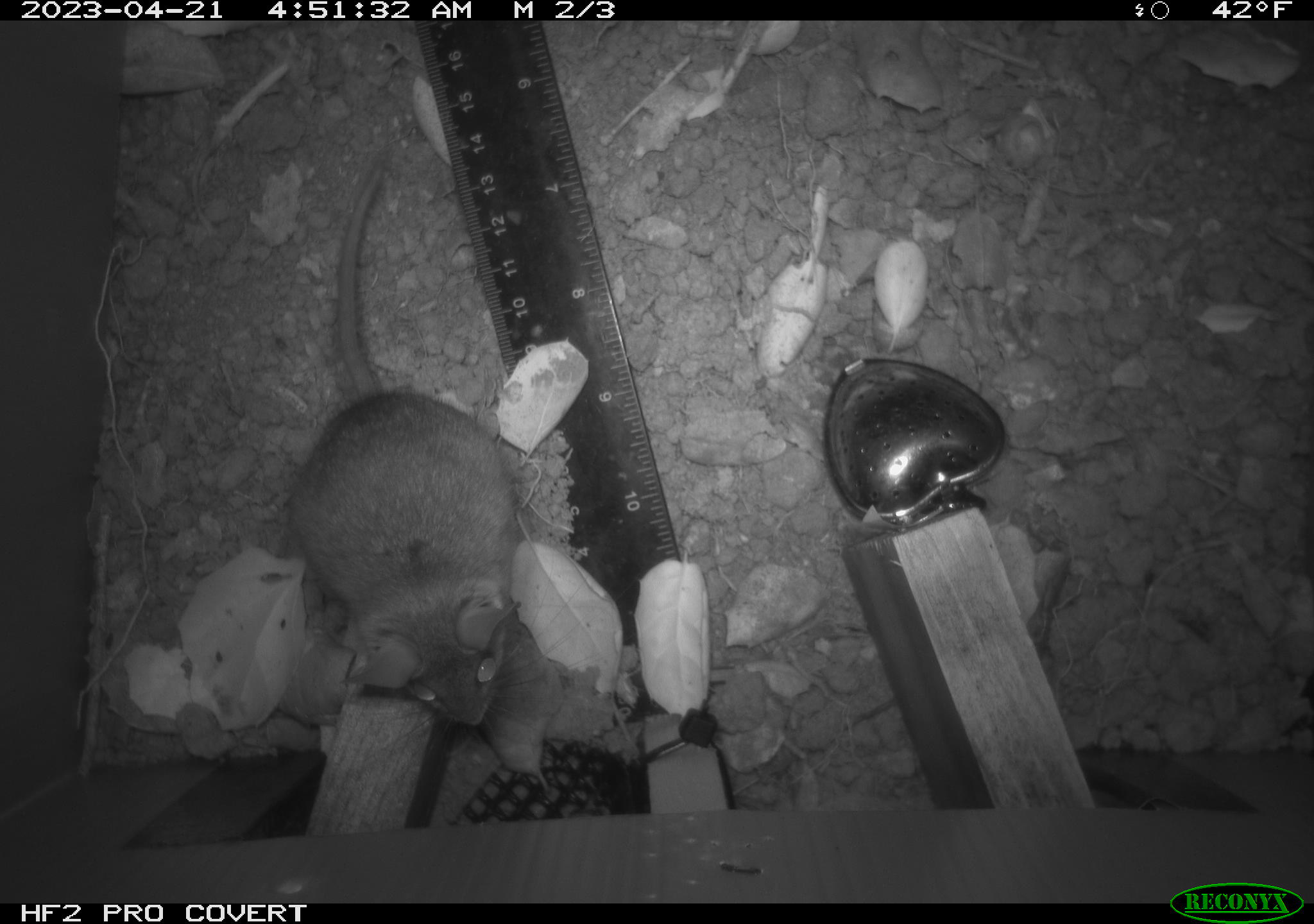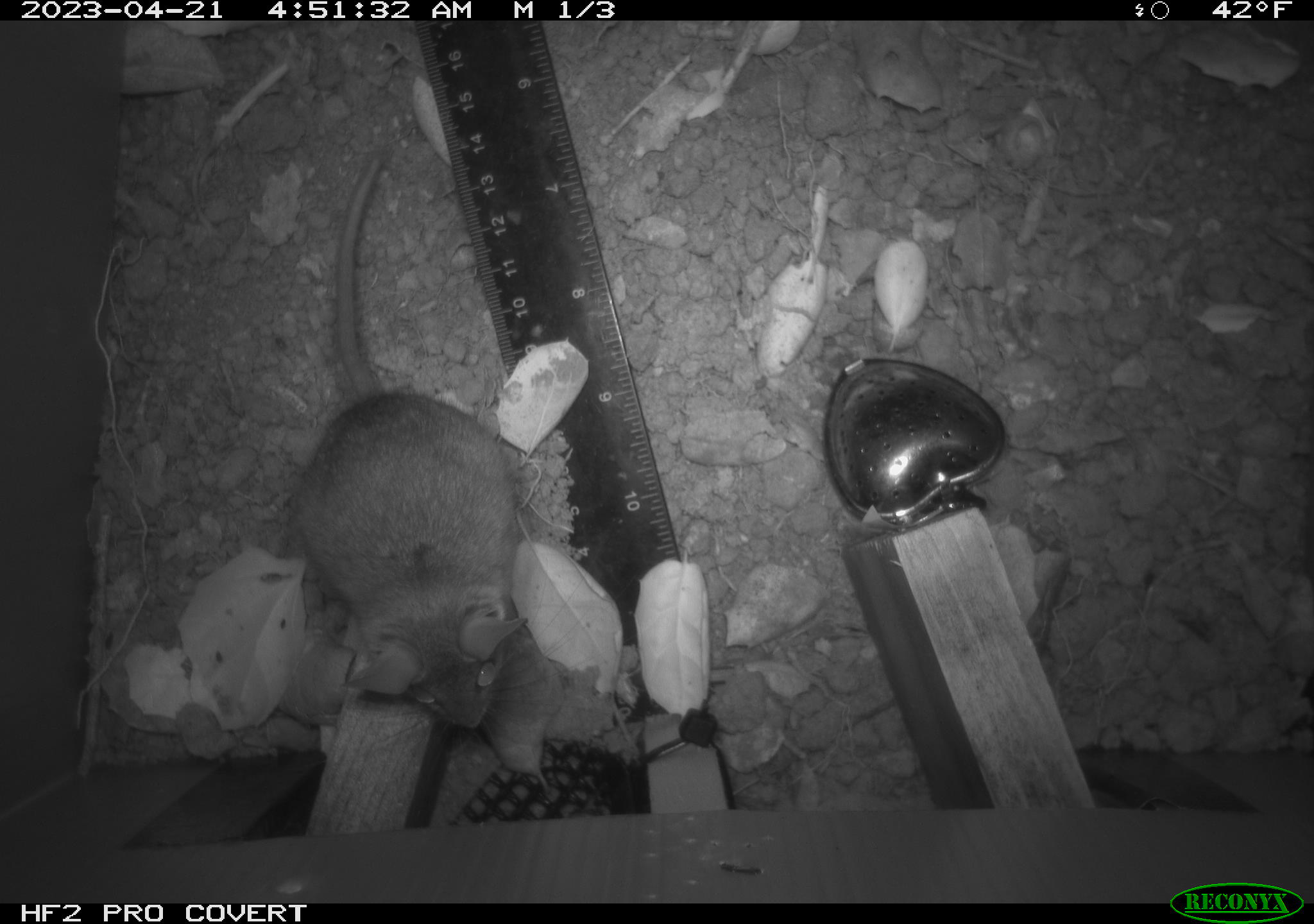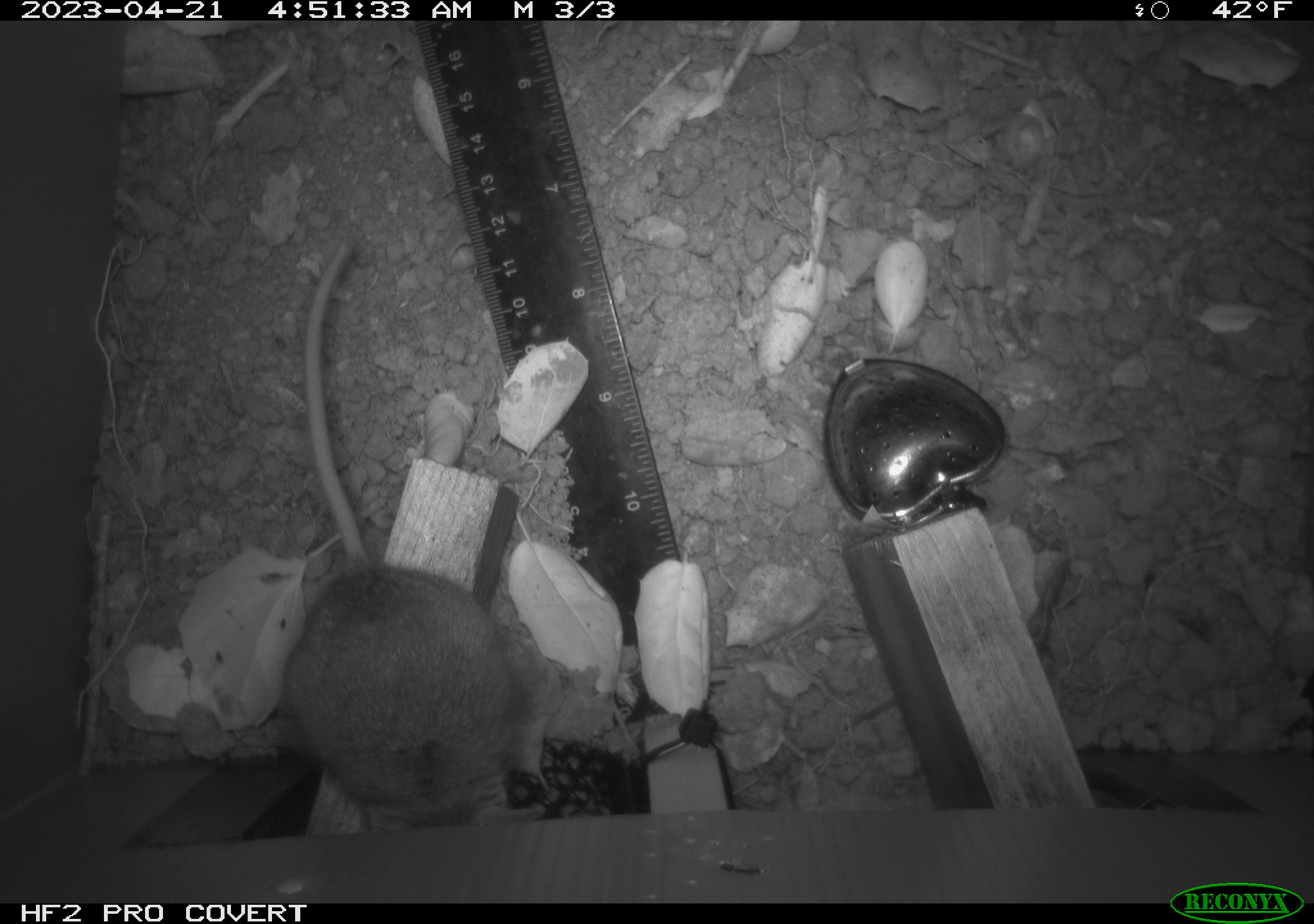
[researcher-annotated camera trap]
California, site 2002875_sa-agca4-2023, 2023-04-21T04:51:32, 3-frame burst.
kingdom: Animalia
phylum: Chordata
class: Mammalia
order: Rodentia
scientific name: Rodentia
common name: mouse species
Mouse species (Rodentia).